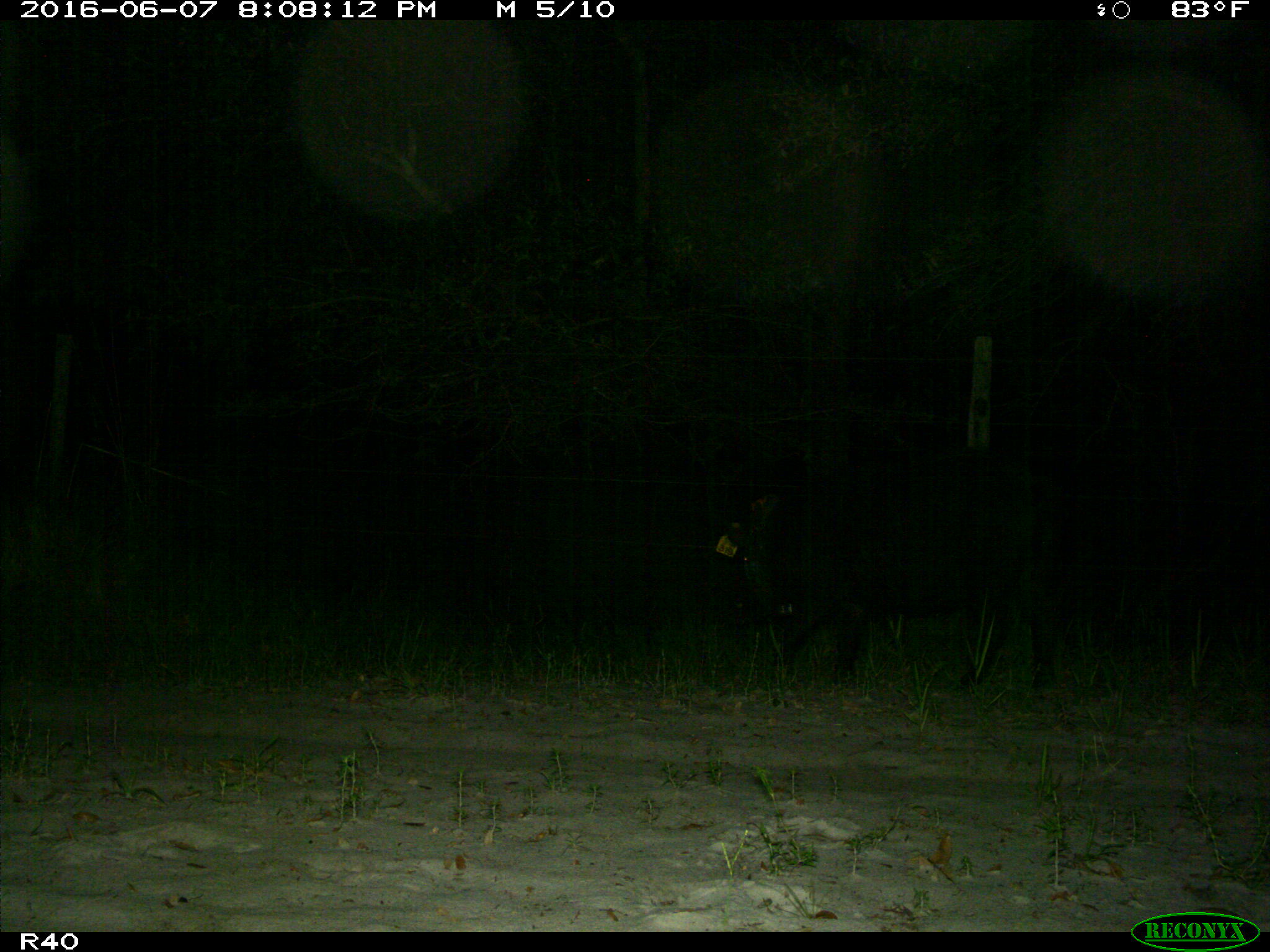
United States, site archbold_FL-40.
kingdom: Animalia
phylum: Chordata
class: Mammalia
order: Artiodactyla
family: Suidae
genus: Sus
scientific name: Sus scrofa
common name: wild boar